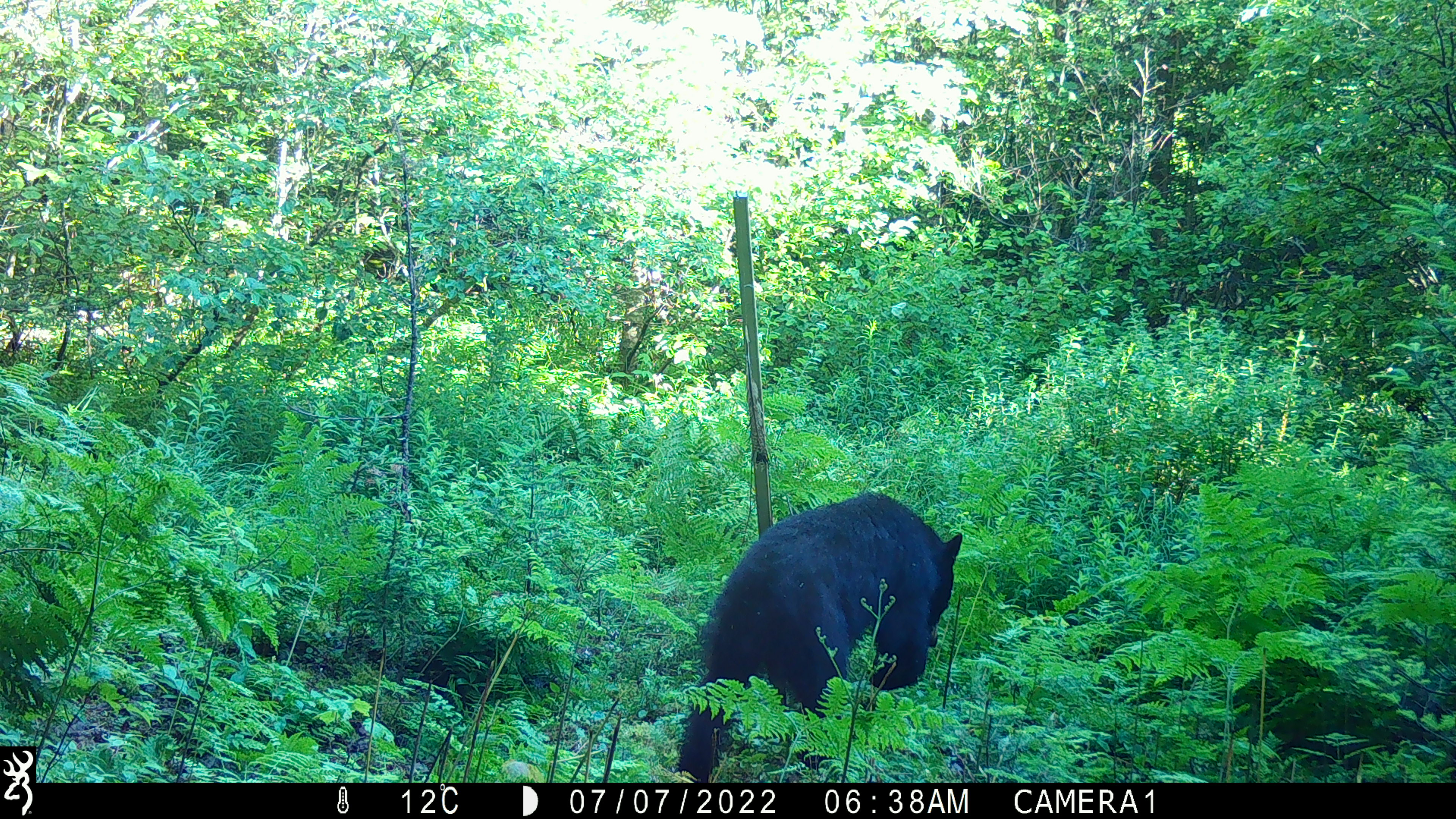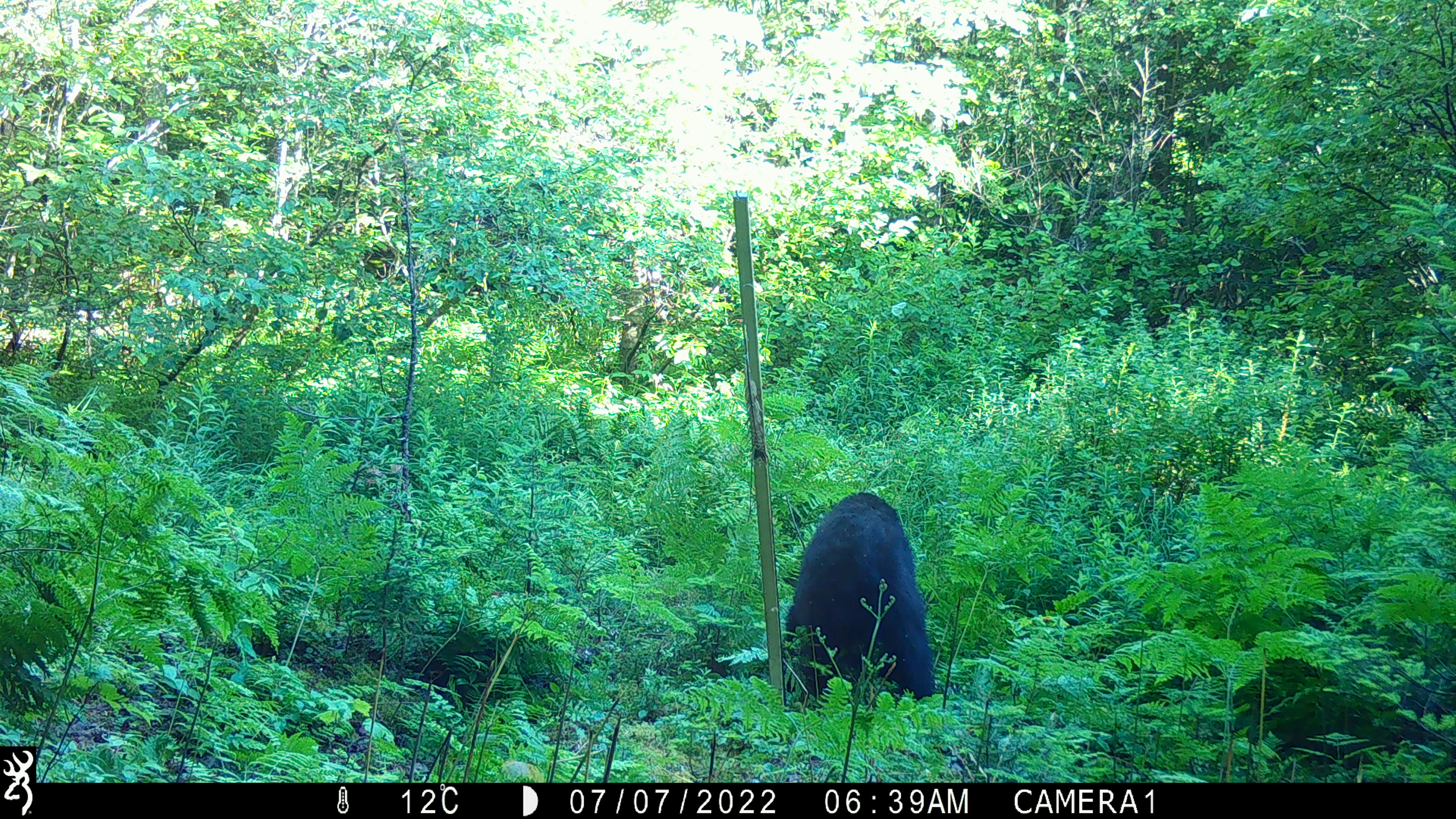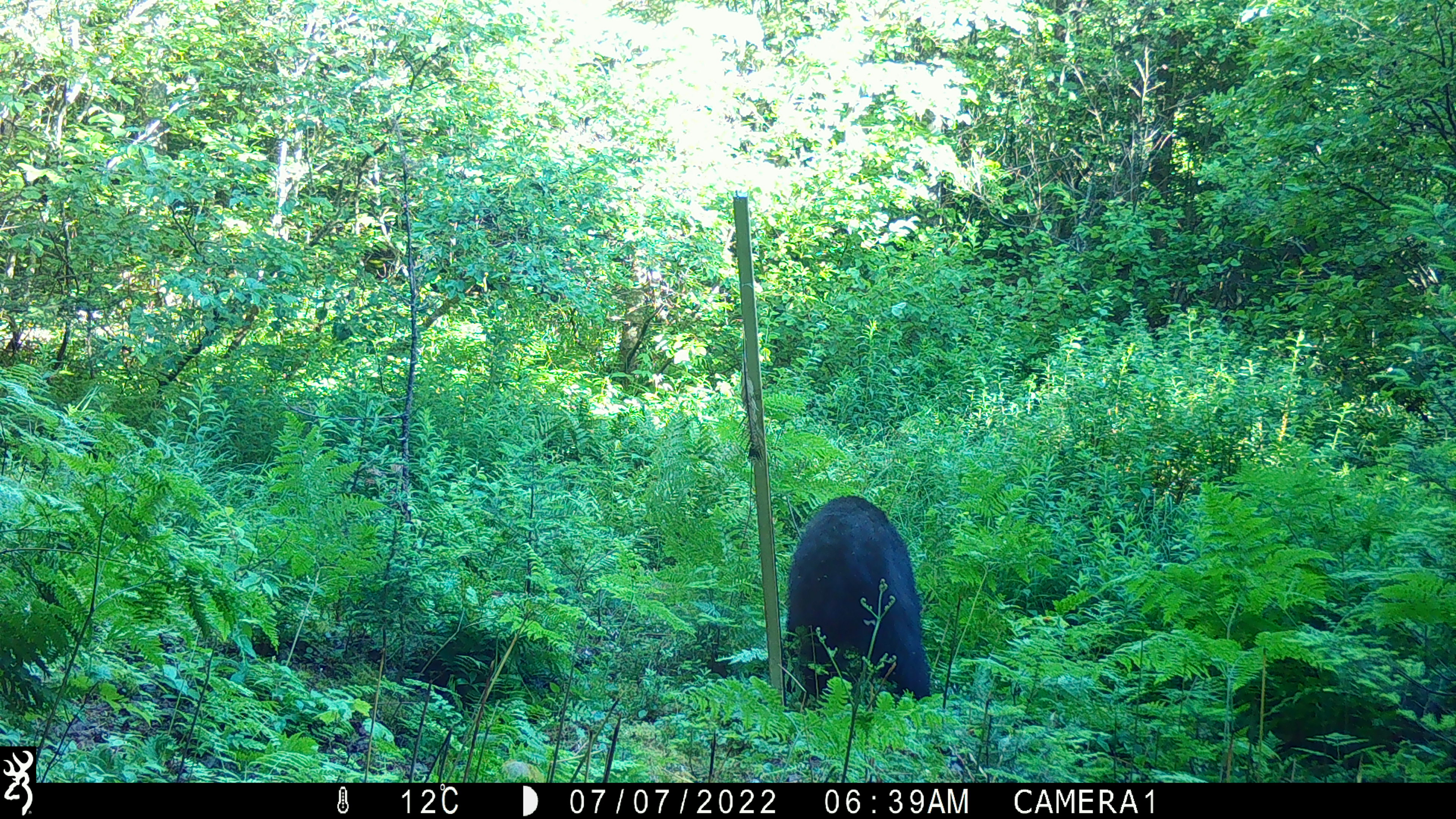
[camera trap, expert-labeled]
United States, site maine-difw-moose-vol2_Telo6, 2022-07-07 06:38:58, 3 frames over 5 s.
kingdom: Animalia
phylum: Chordata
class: Mammalia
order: Carnivora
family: Ursidae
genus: Ursus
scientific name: Ursus americanus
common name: black bear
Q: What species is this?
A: Black bear (Ursus americanus).